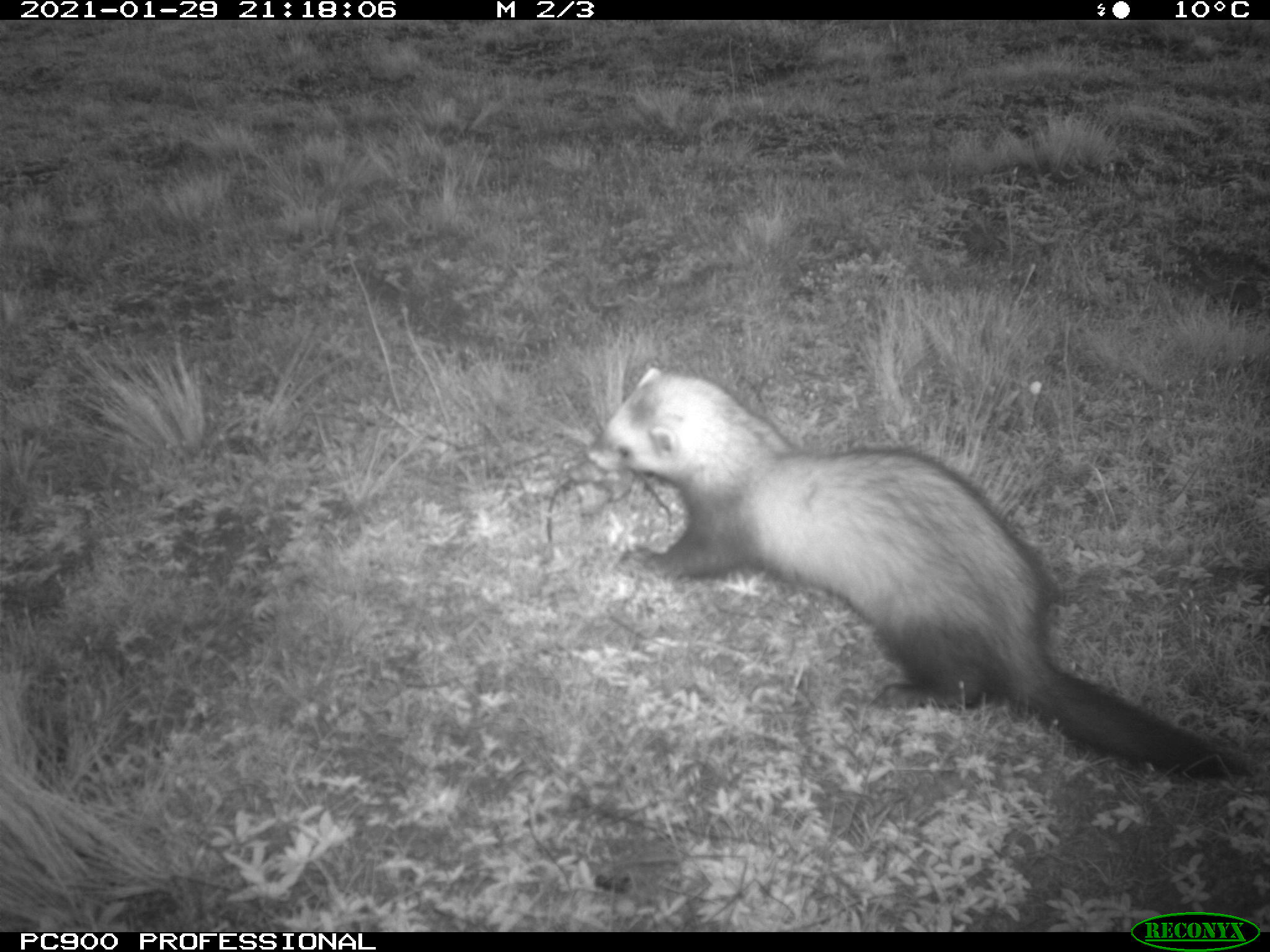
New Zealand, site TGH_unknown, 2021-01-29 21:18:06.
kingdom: Animalia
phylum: Chordata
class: Mammalia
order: Carnivora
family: Mustelidae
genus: Mustela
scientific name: Mustela furo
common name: ferret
Ferret (Mustela furo).